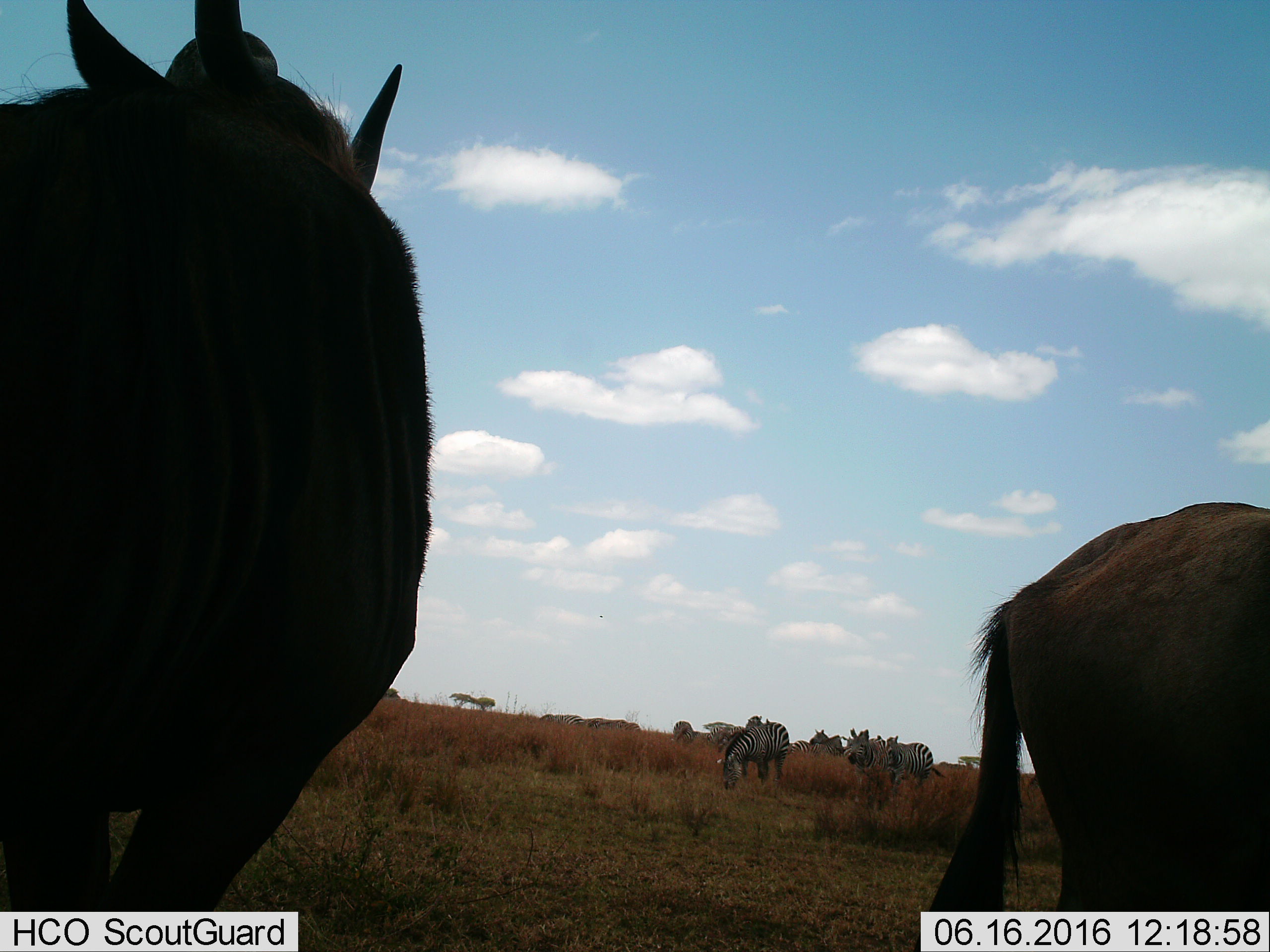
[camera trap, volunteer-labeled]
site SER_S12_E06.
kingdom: Animalia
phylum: Chordata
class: Mammalia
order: Artiodactyla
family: Bovidae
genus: Connochaetes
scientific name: Connochaetes taurinus taurinus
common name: blue wildebeest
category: wildebeestblue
Wildebeestblue (blue wildebeest) (Connochaetes taurinus taurinus), count 2. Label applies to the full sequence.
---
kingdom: Animalia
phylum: Chordata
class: Mammalia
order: Perissodactyla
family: Equidae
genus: Equus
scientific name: Equus quagga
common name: plains zebra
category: zebraplains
Zebraplains (plains zebra) (Equus quagga), count 9. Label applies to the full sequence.